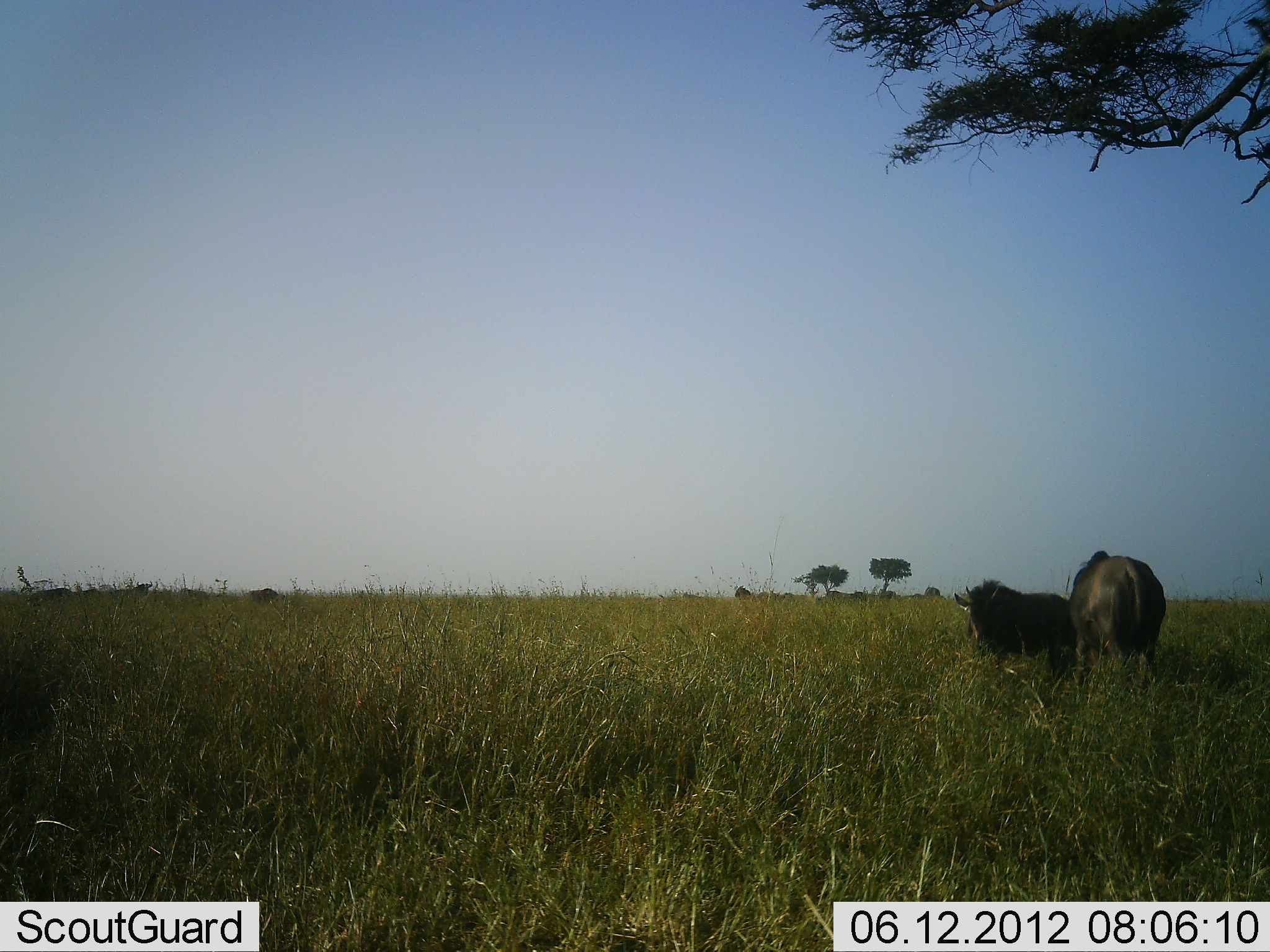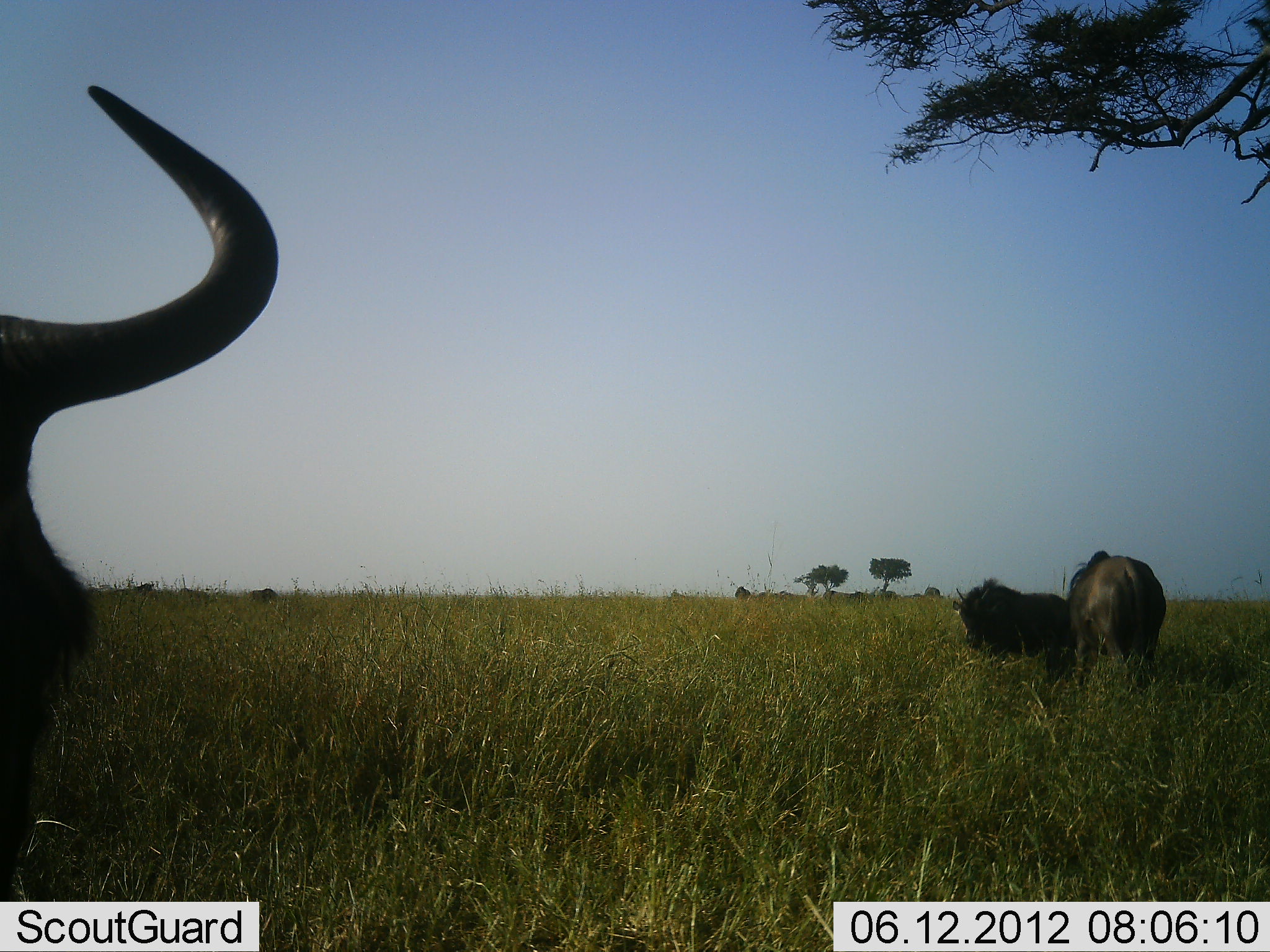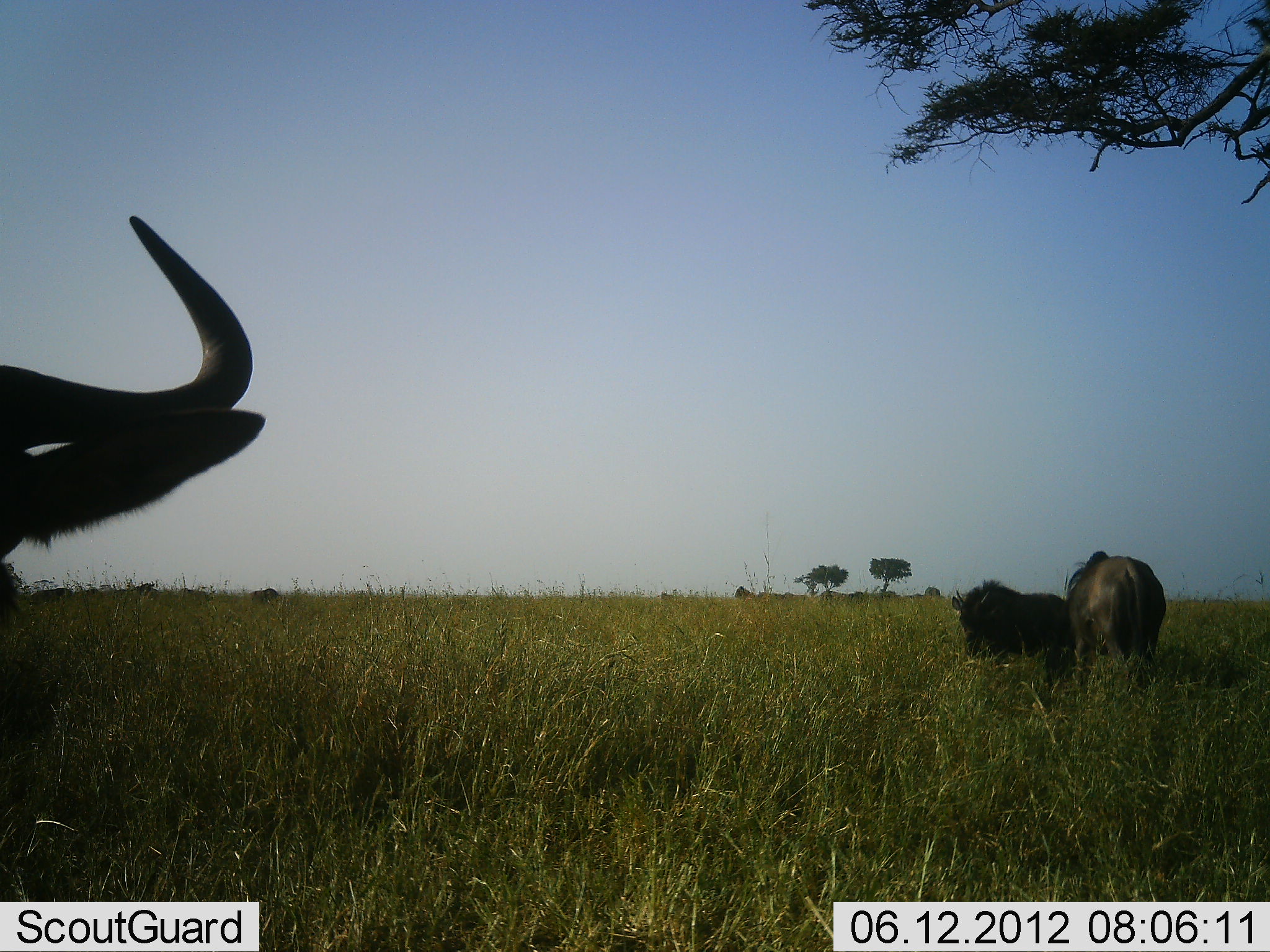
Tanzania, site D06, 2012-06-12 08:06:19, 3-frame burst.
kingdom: Animalia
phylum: Chordata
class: Mammalia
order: Artiodactyla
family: Bovidae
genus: Connochaetes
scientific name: Connochaetes taurinus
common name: blue wildebeest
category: wildebeest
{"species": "wildebeest (blue wildebeest) (Connochaetes taurinus)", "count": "3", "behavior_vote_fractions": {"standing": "80%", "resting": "0%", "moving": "0%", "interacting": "10%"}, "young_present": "10%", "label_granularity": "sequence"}